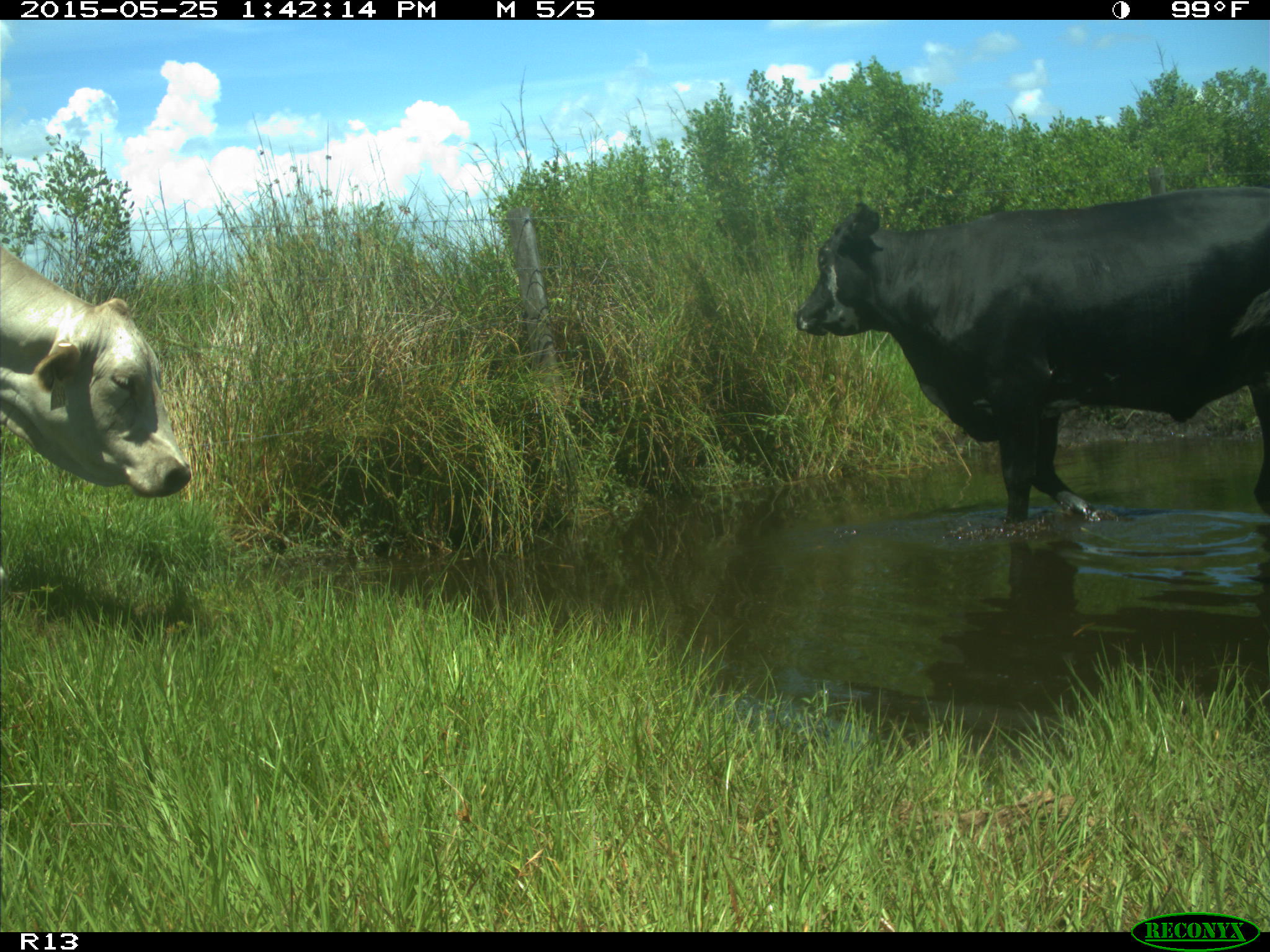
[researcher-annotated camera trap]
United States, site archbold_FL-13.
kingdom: Animalia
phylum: Chordata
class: Mammalia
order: Artiodactyla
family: Bovidae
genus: Bos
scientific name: Bos taurus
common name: domestic cow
Bos taurus (domestic cow).